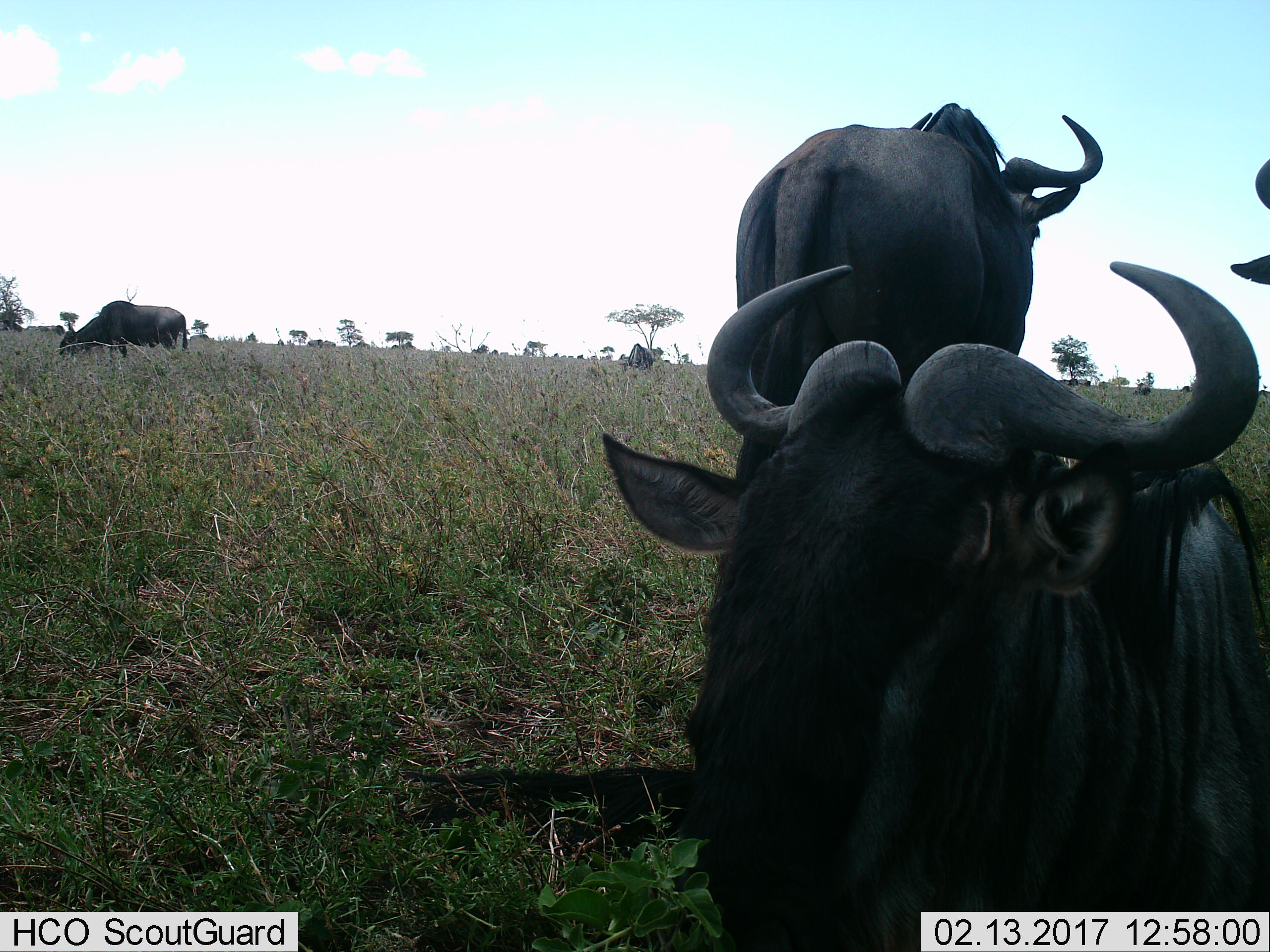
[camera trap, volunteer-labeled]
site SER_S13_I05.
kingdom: Animalia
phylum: Chordata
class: Mammalia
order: Artiodactyla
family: Bovidae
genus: Connochaetes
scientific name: Connochaetes taurinus taurinus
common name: blue wildebeest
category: wildebeestblue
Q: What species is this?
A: Wildebeestblue (blue wildebeest) (Connochaetes taurinus taurinus).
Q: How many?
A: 5.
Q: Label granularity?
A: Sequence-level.